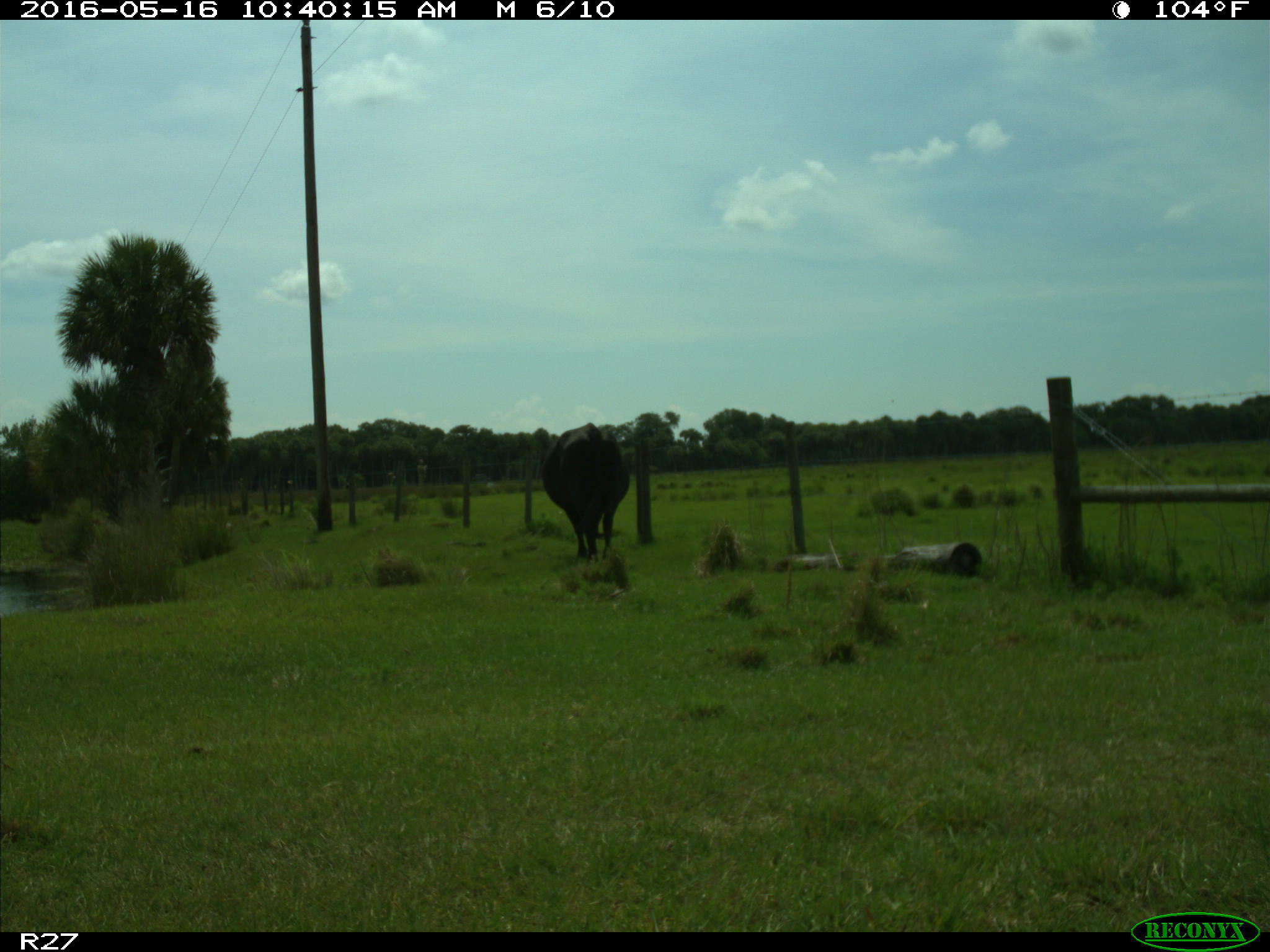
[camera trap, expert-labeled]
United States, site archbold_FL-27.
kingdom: Animalia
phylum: Chordata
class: Mammalia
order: Artiodactyla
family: Bovidae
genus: Bos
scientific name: Bos taurus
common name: domestic cow